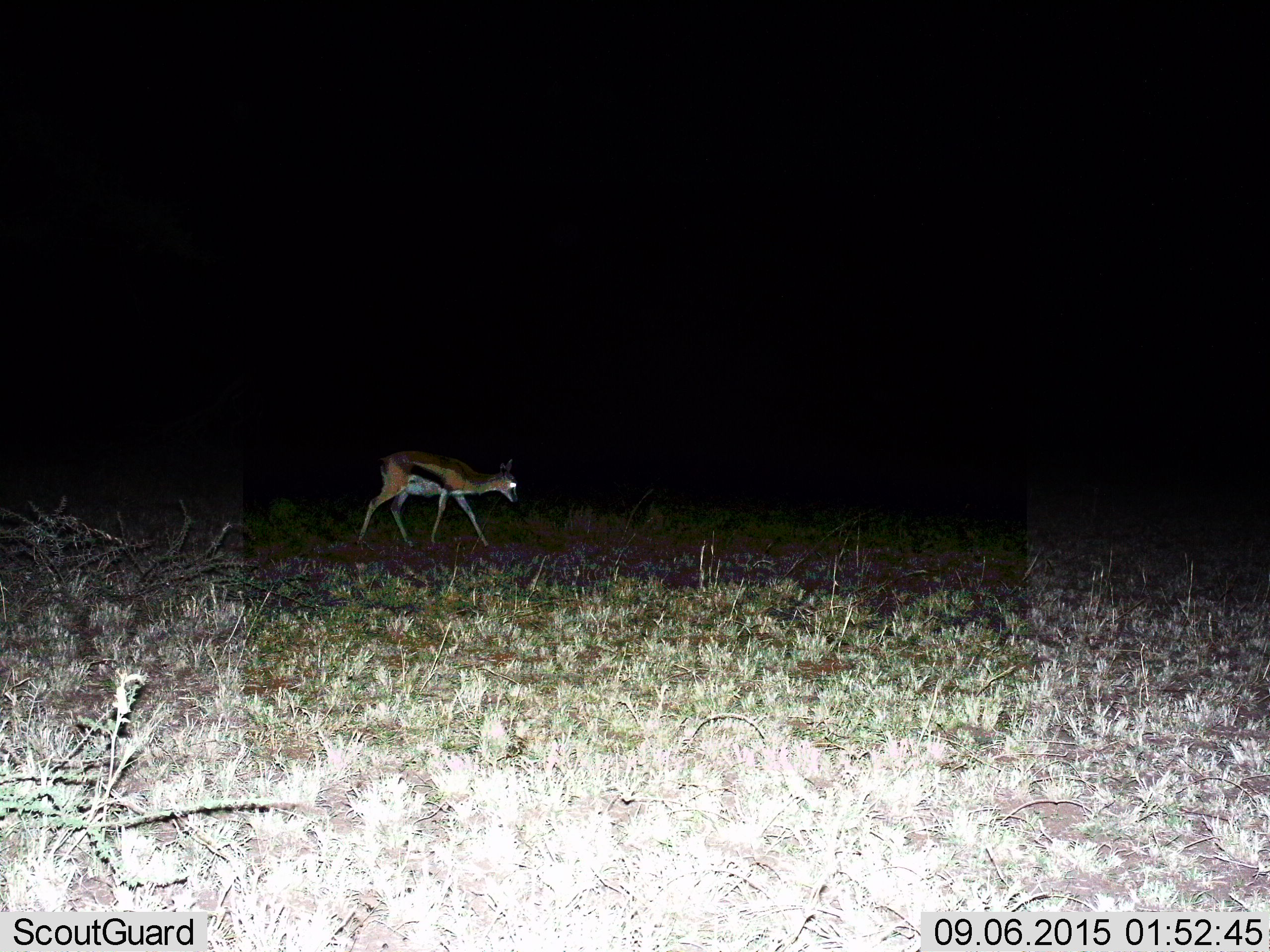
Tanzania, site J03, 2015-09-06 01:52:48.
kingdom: Animalia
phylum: Chordata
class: Mammalia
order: Artiodactyla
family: Bovidae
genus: Eudorcas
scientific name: Eudorcas thomsonii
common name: thomson's gazelle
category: gazellethomsons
Gazellethomsons (thomson's gazelle) (Eudorcas thomsonii), count 1. Behavior (volunteer vote fractions): standing 0%, resting 0%, moving 100%, interacting 0%. Young present (vote fraction): 12%. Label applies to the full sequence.